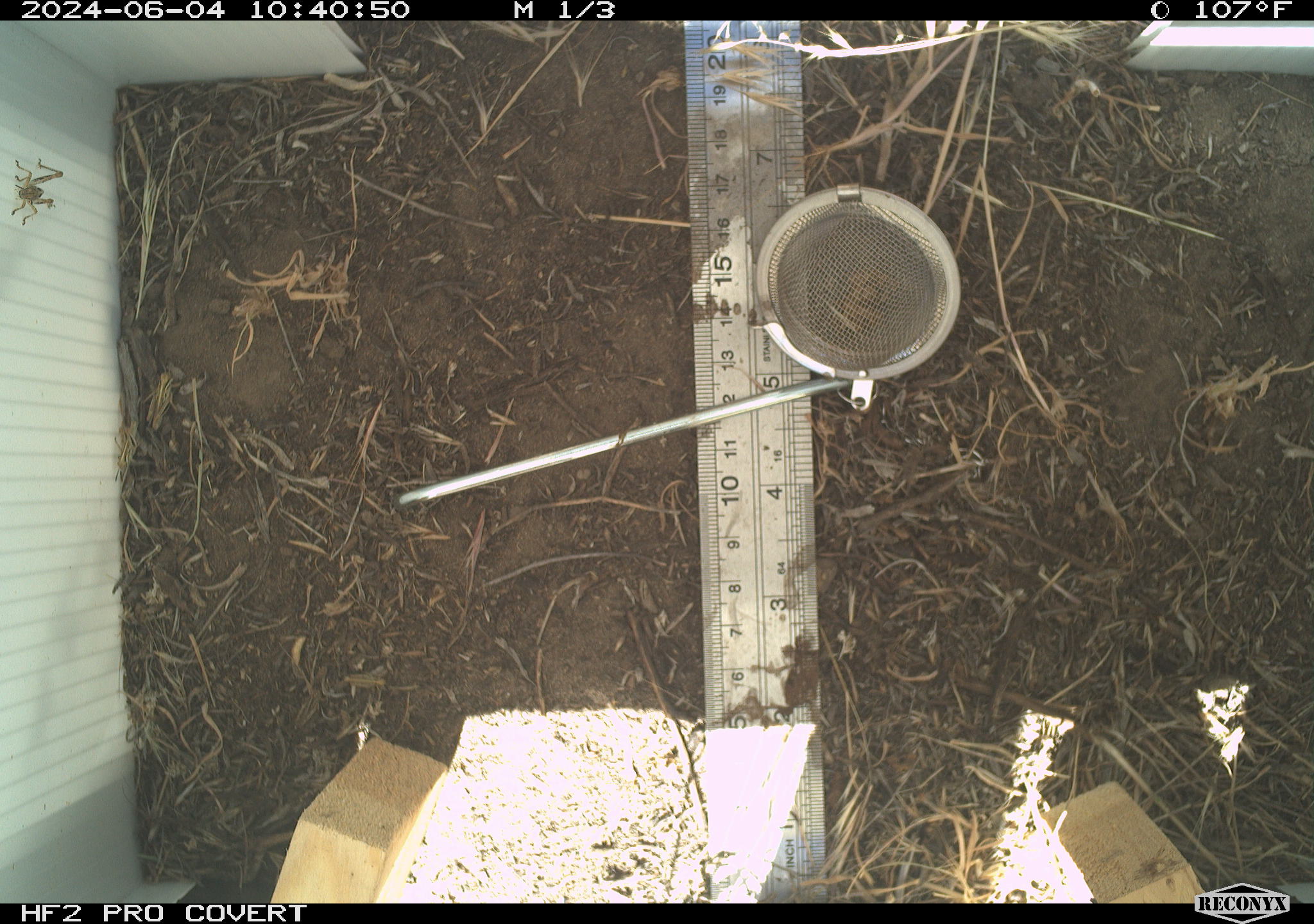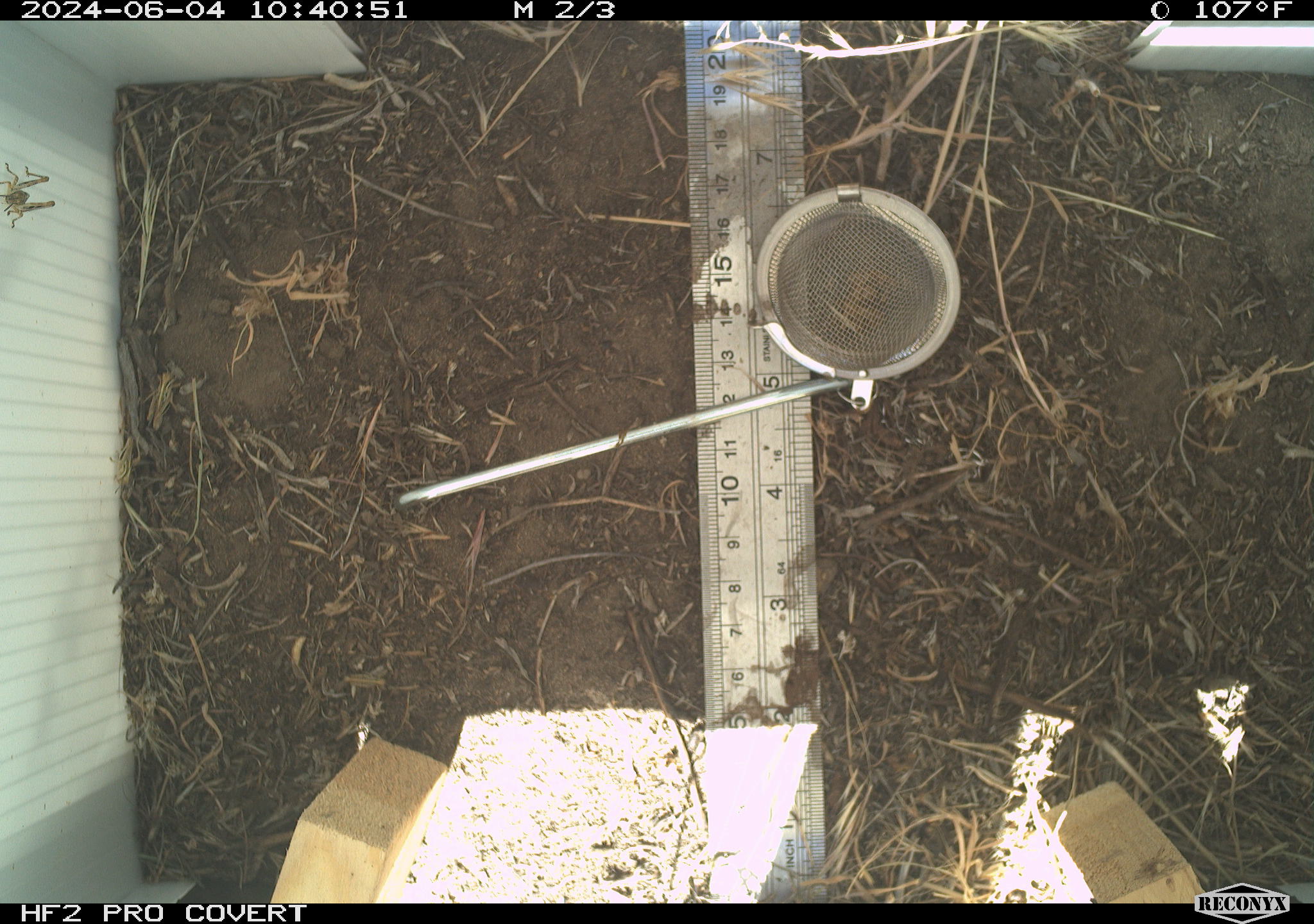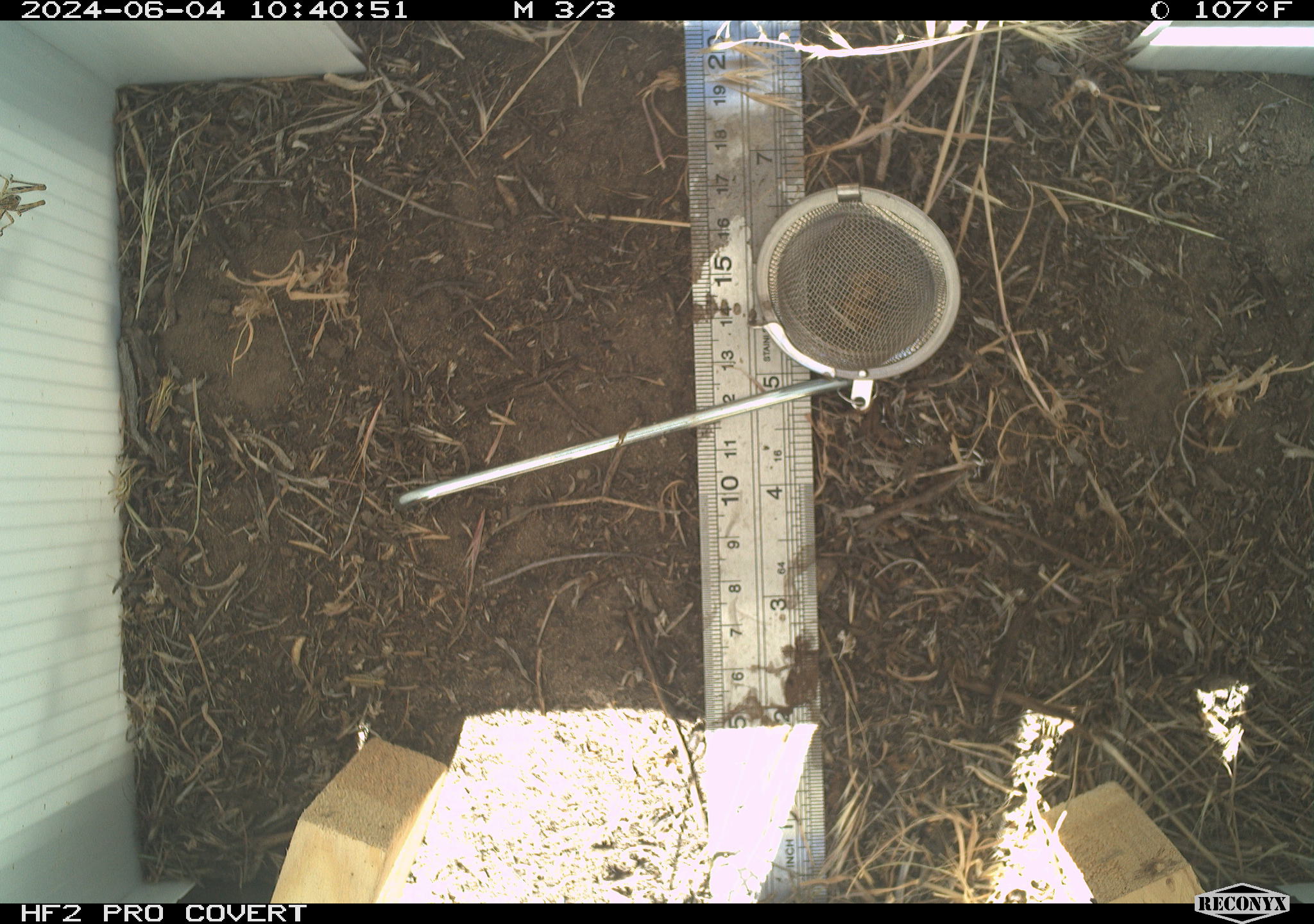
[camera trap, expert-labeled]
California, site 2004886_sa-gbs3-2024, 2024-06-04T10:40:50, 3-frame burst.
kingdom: Animalia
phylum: Arthropoda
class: Insecta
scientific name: Insecta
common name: insect